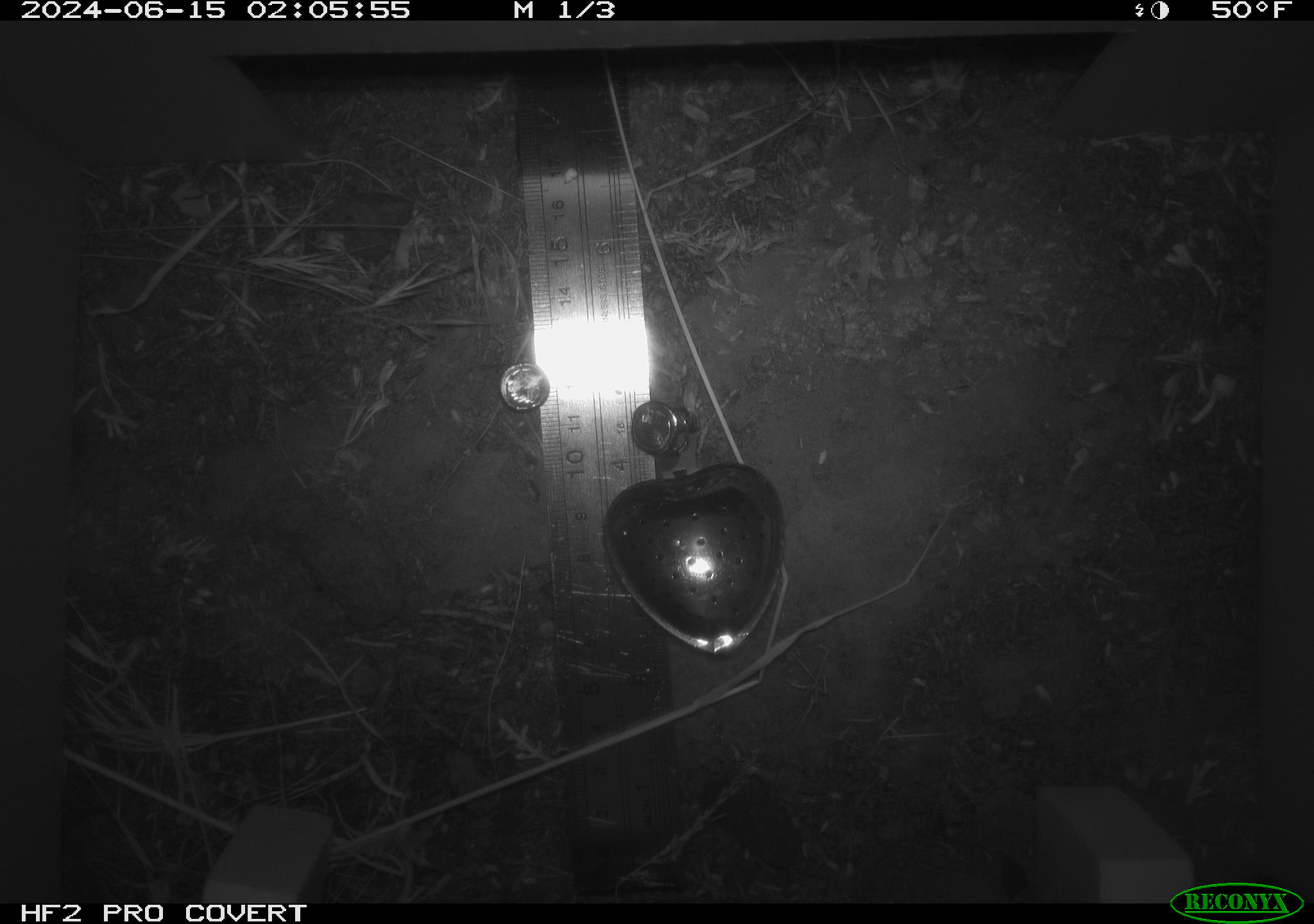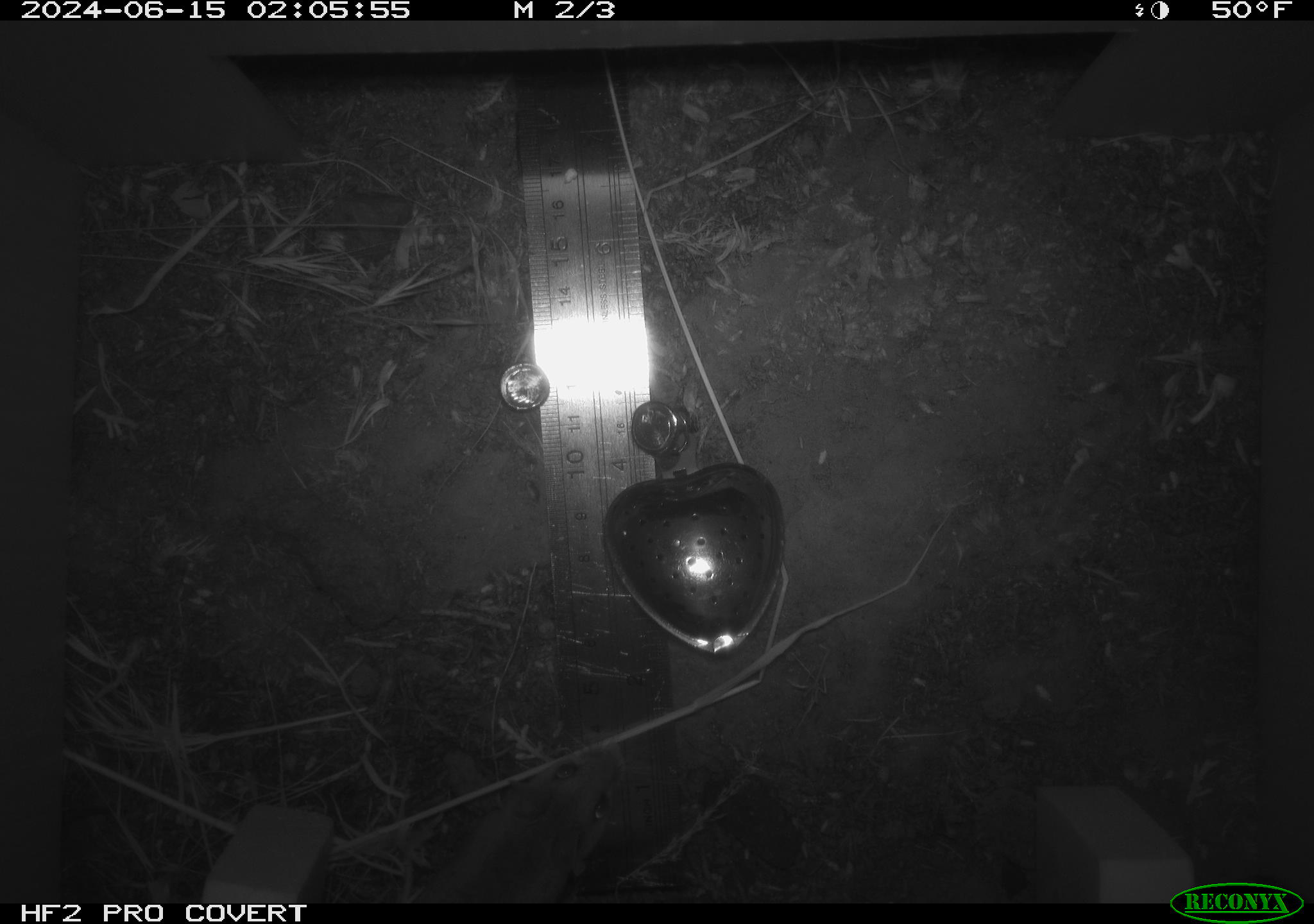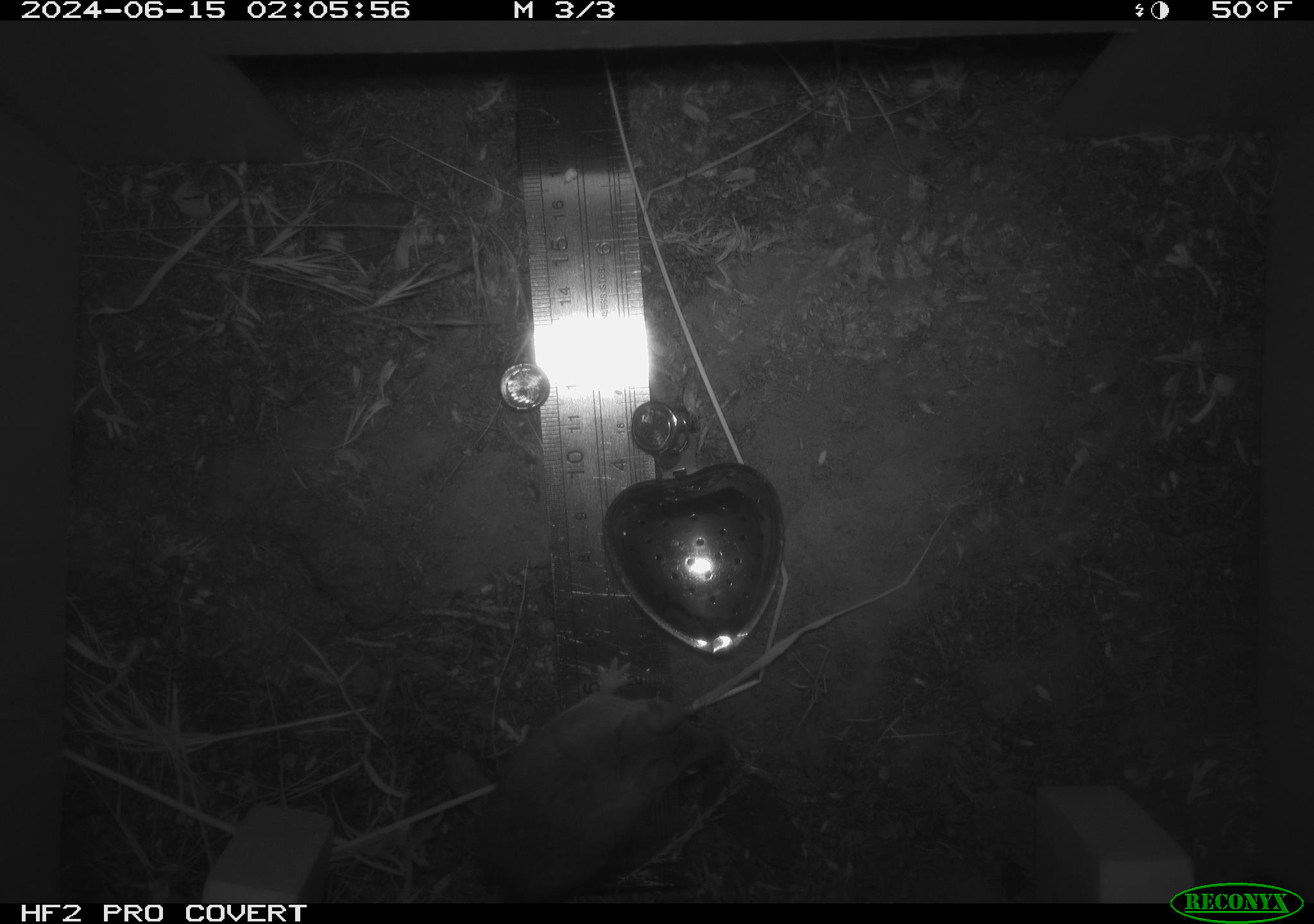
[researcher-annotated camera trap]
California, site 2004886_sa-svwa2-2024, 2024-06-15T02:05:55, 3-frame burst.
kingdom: Animalia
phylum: Chordata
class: Mammalia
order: Rodentia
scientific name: Rodentia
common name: mouse species